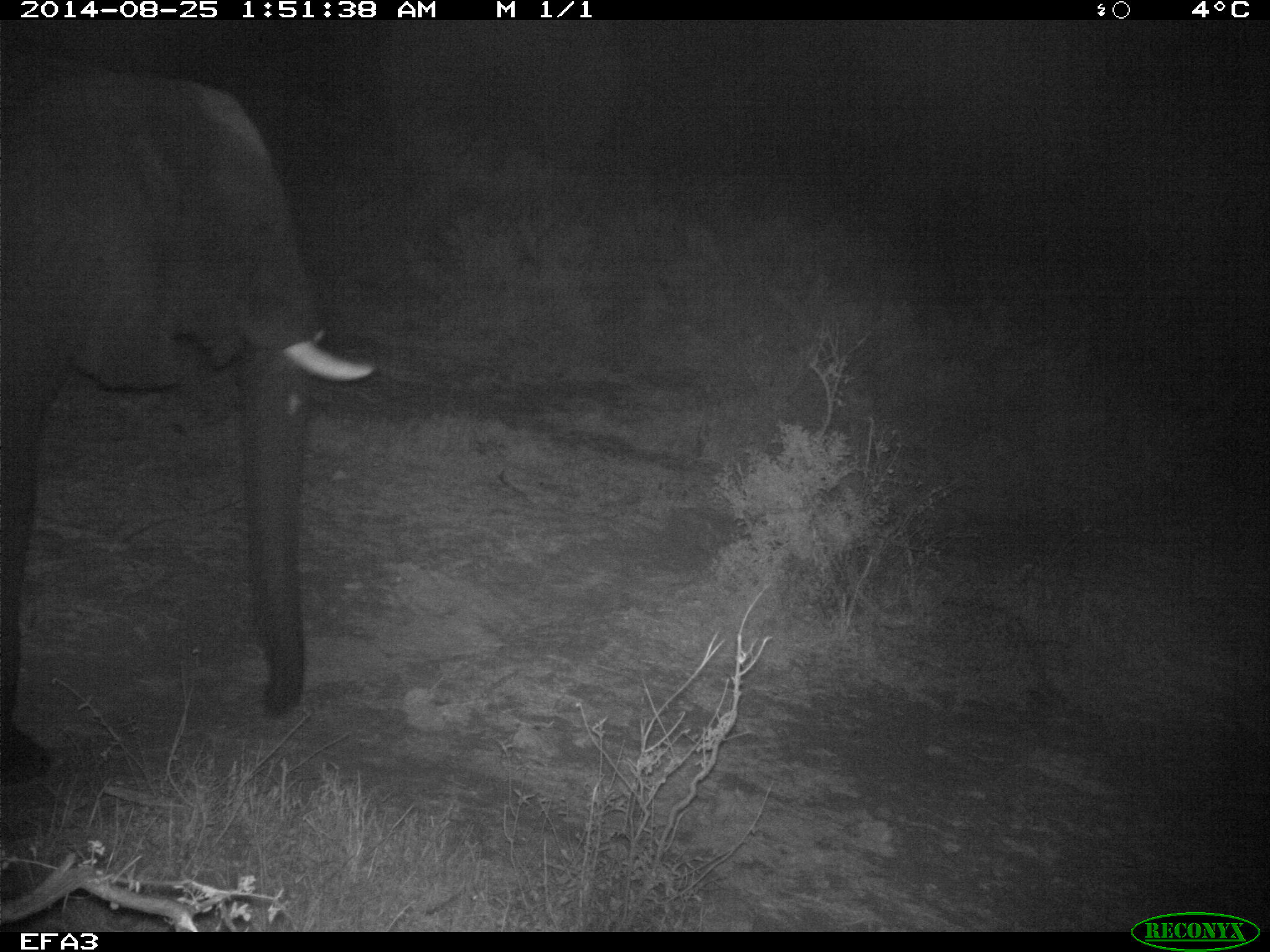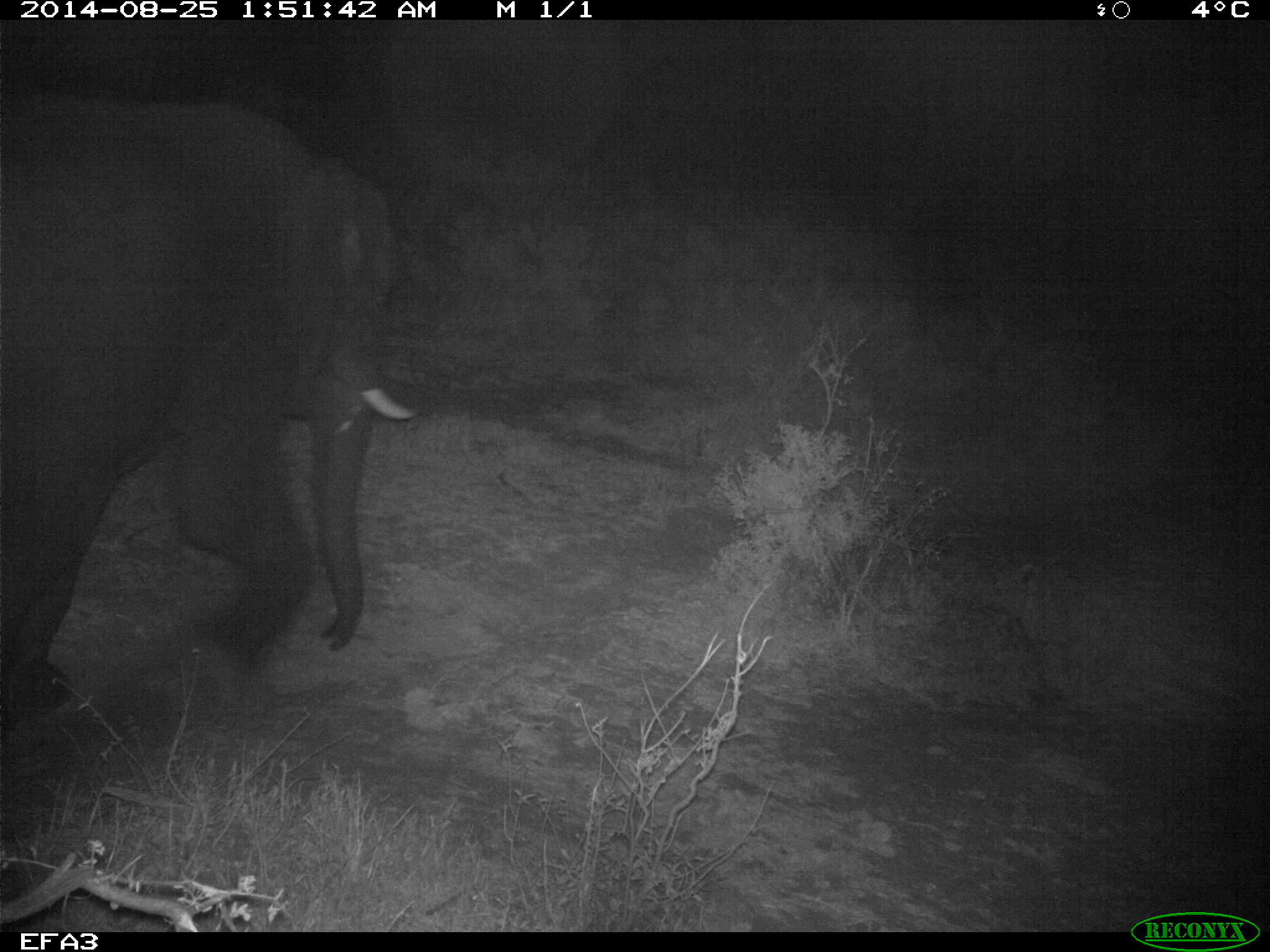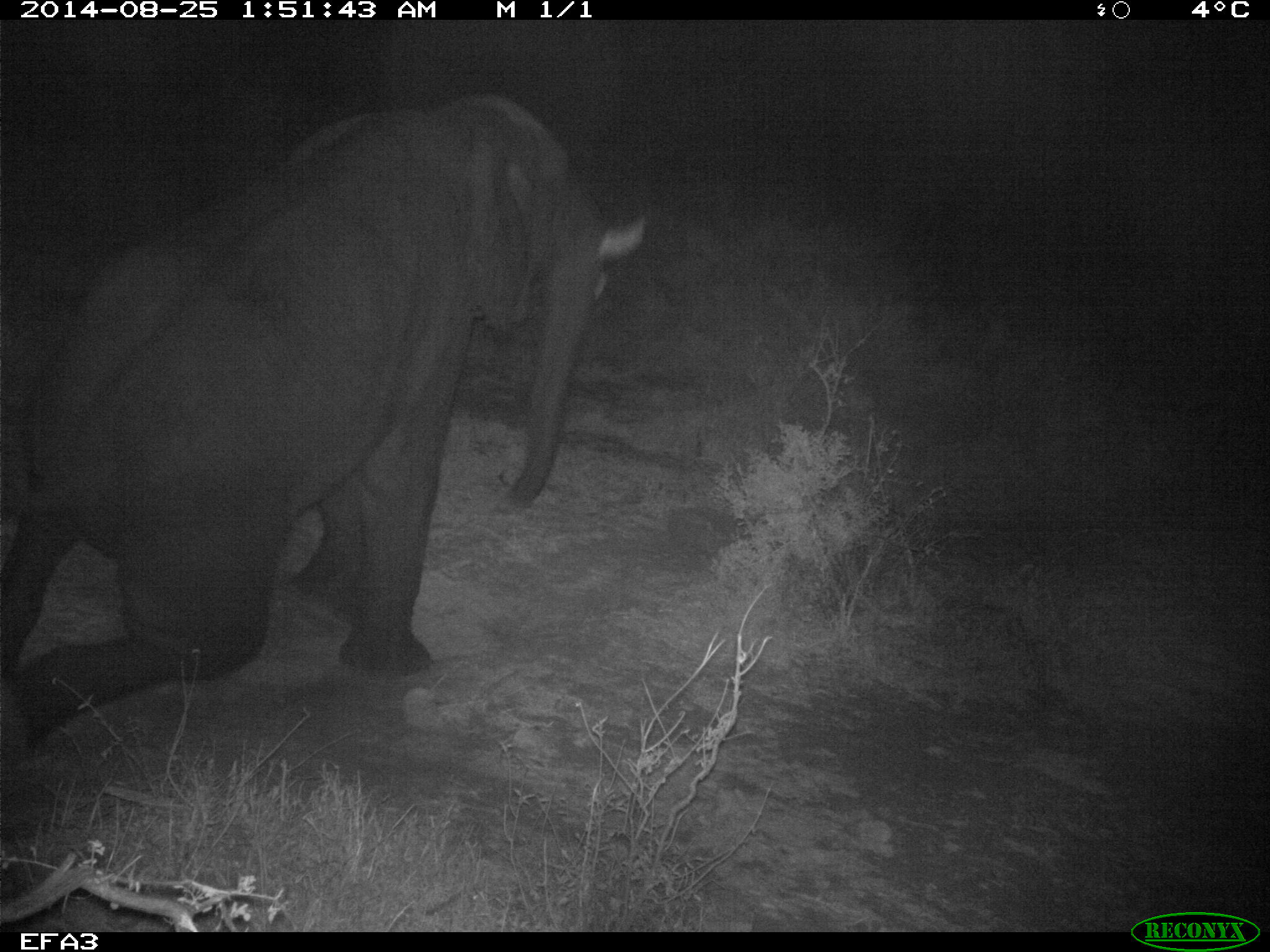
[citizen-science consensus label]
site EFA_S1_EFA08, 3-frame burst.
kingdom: Animalia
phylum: Chordata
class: Mammalia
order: Proboscidea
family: Elephantidae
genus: Loxodonta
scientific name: Loxodonta africana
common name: african bush elephant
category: elephant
Elephant (african bush elephant) (Loxodonta africana), count 1. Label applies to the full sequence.